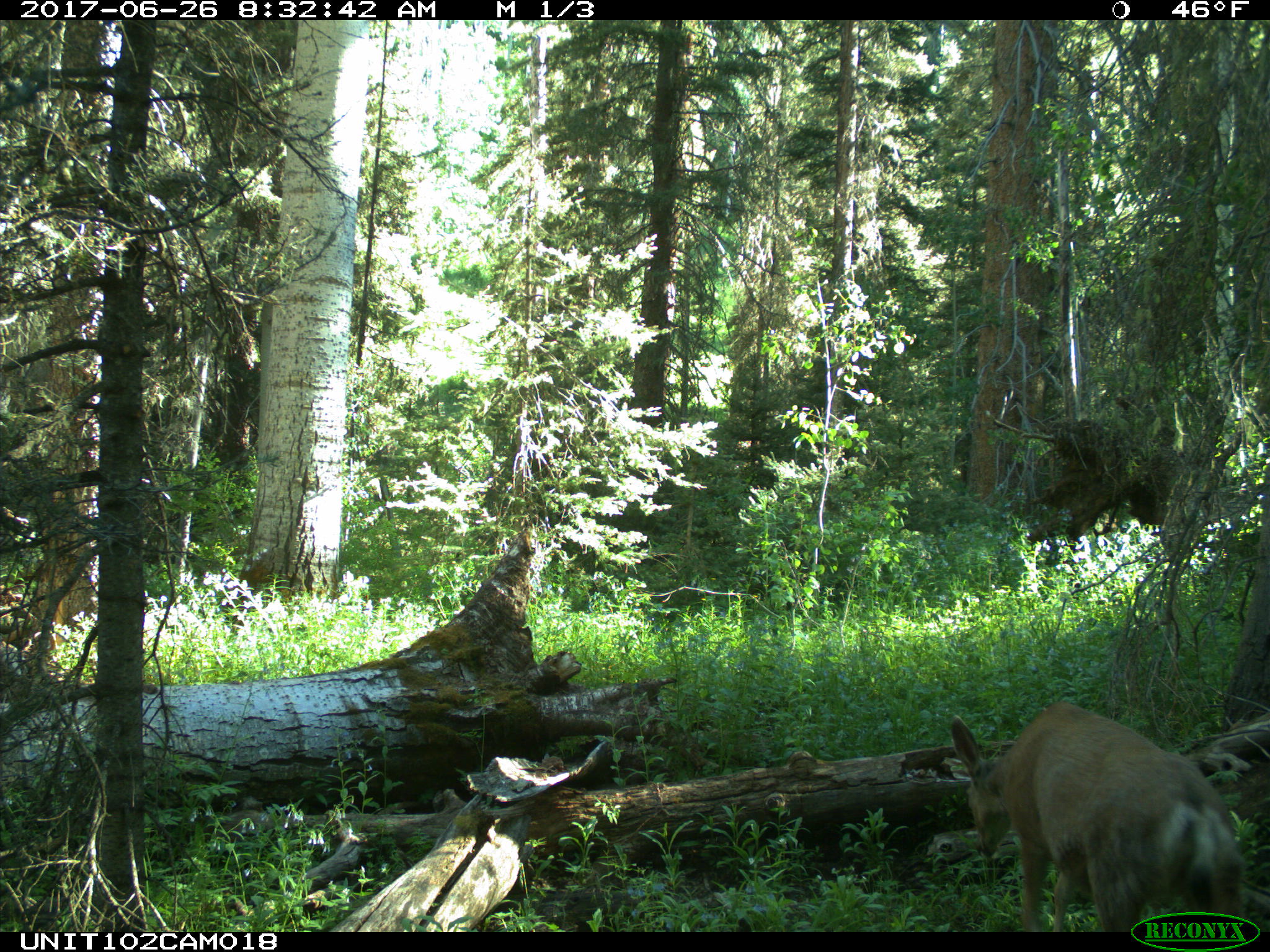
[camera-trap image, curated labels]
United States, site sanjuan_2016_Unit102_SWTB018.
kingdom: Animalia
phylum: Chordata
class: Mammalia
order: Artiodactyla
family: Cervidae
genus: Odocoileus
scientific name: Odocoileus hemionus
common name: mule deer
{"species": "Odocoileus hemionus (mule deer)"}